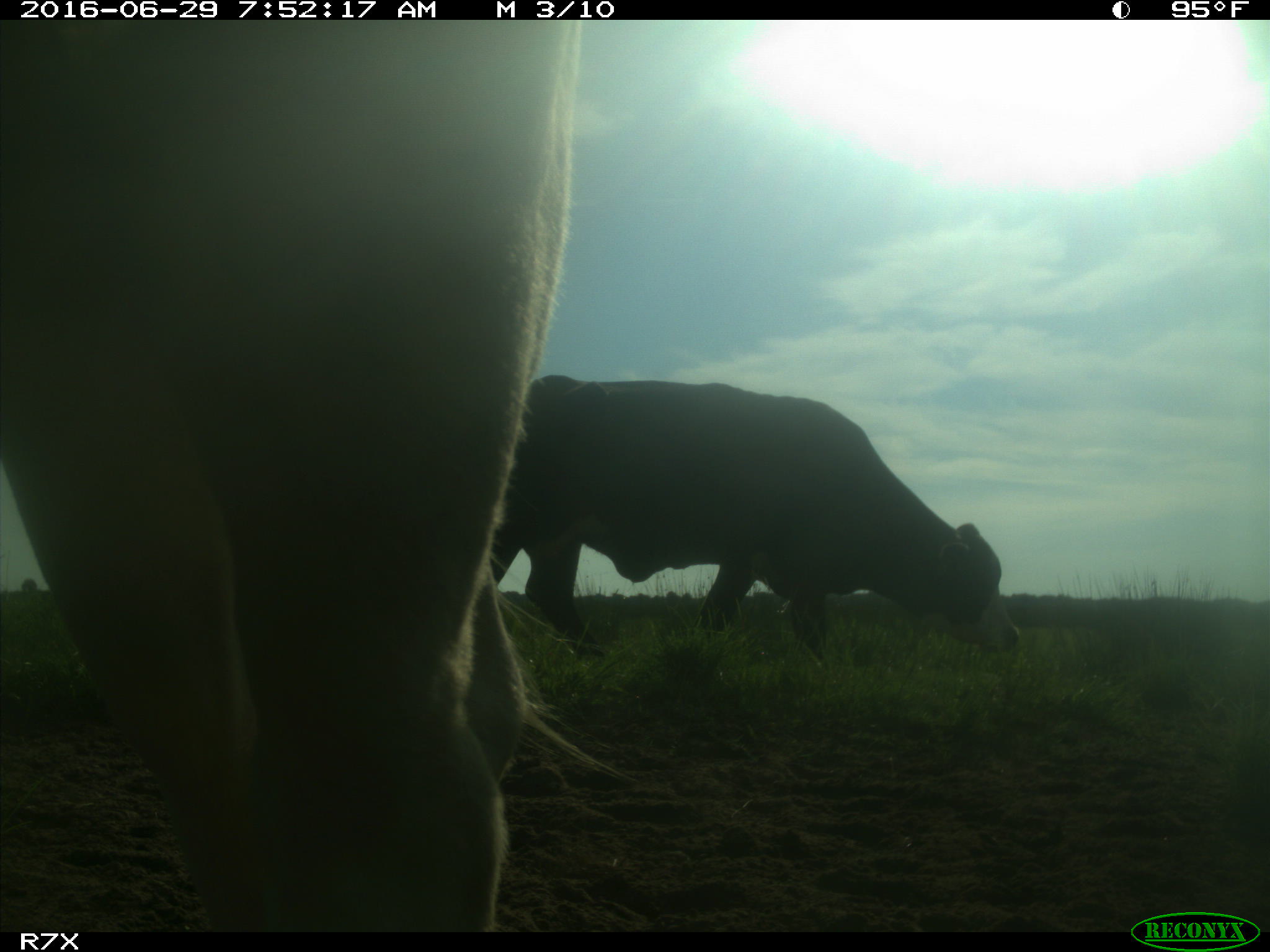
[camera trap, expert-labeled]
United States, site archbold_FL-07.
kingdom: Animalia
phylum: Chordata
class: Mammalia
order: Artiodactyla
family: Bovidae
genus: Bos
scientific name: Bos taurus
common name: domestic cow